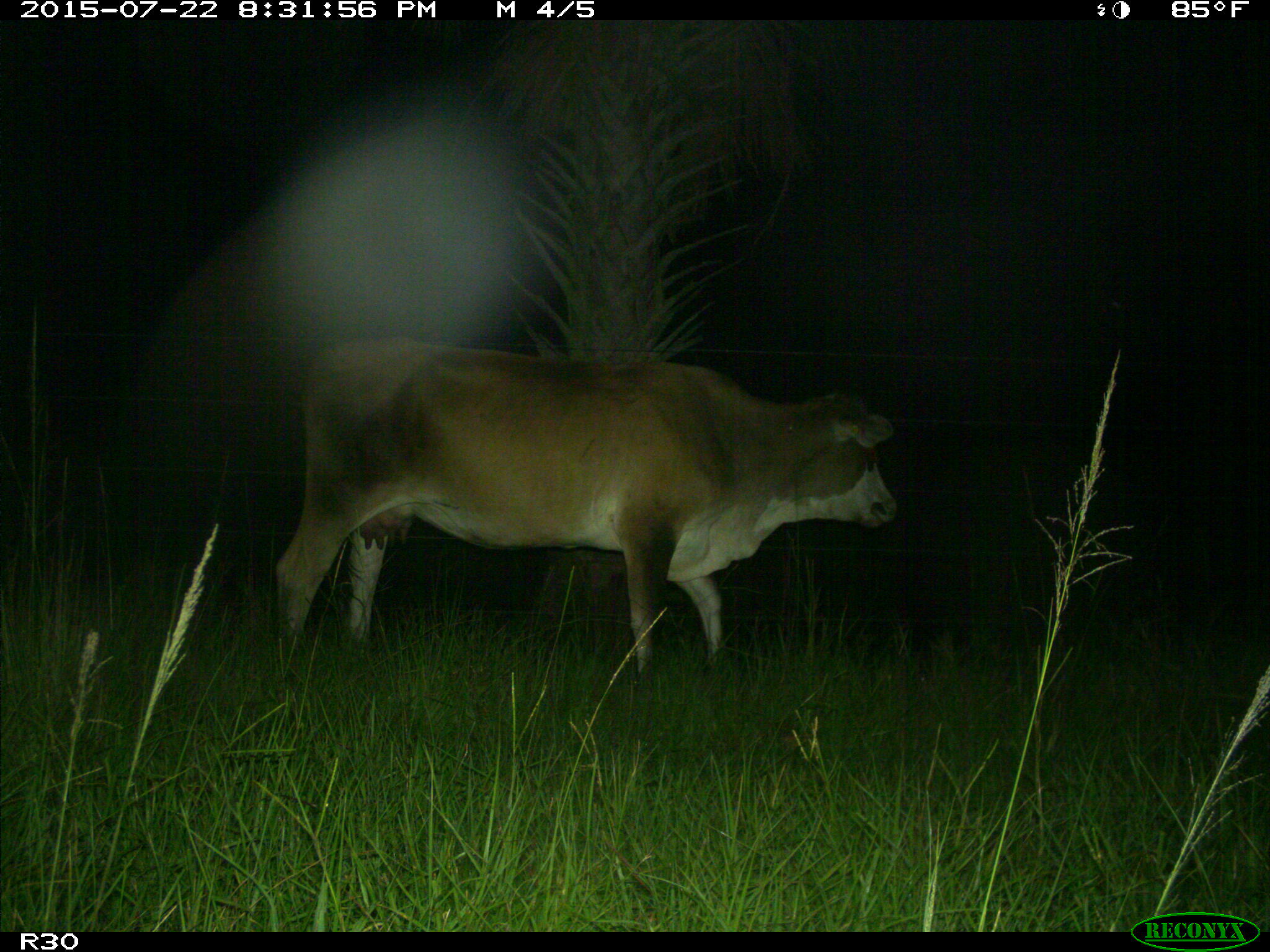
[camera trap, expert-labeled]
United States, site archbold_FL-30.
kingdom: Animalia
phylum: Chordata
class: Mammalia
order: Artiodactyla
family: Bovidae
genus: Bos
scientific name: Bos taurus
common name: domestic cow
Bos taurus (domestic cow).